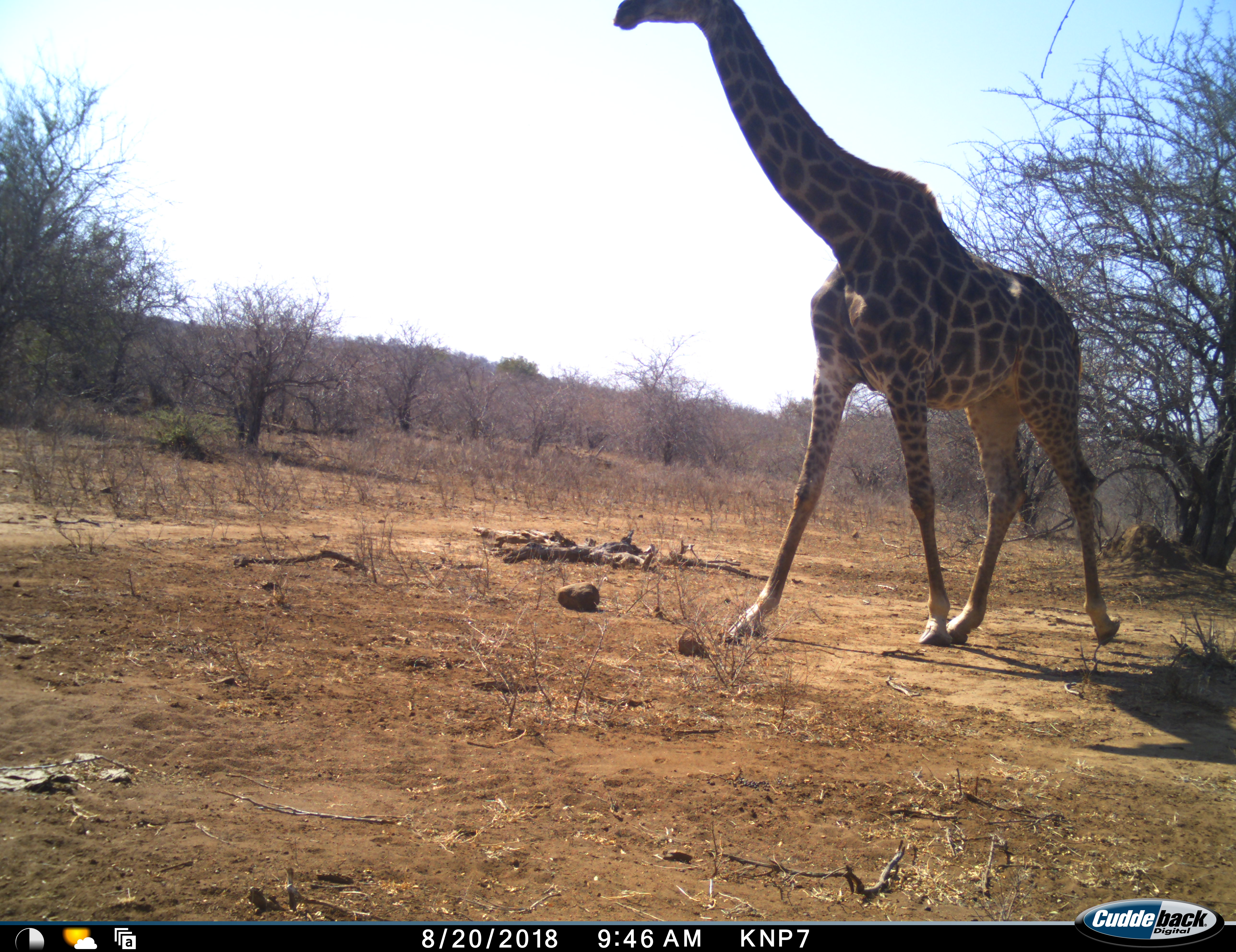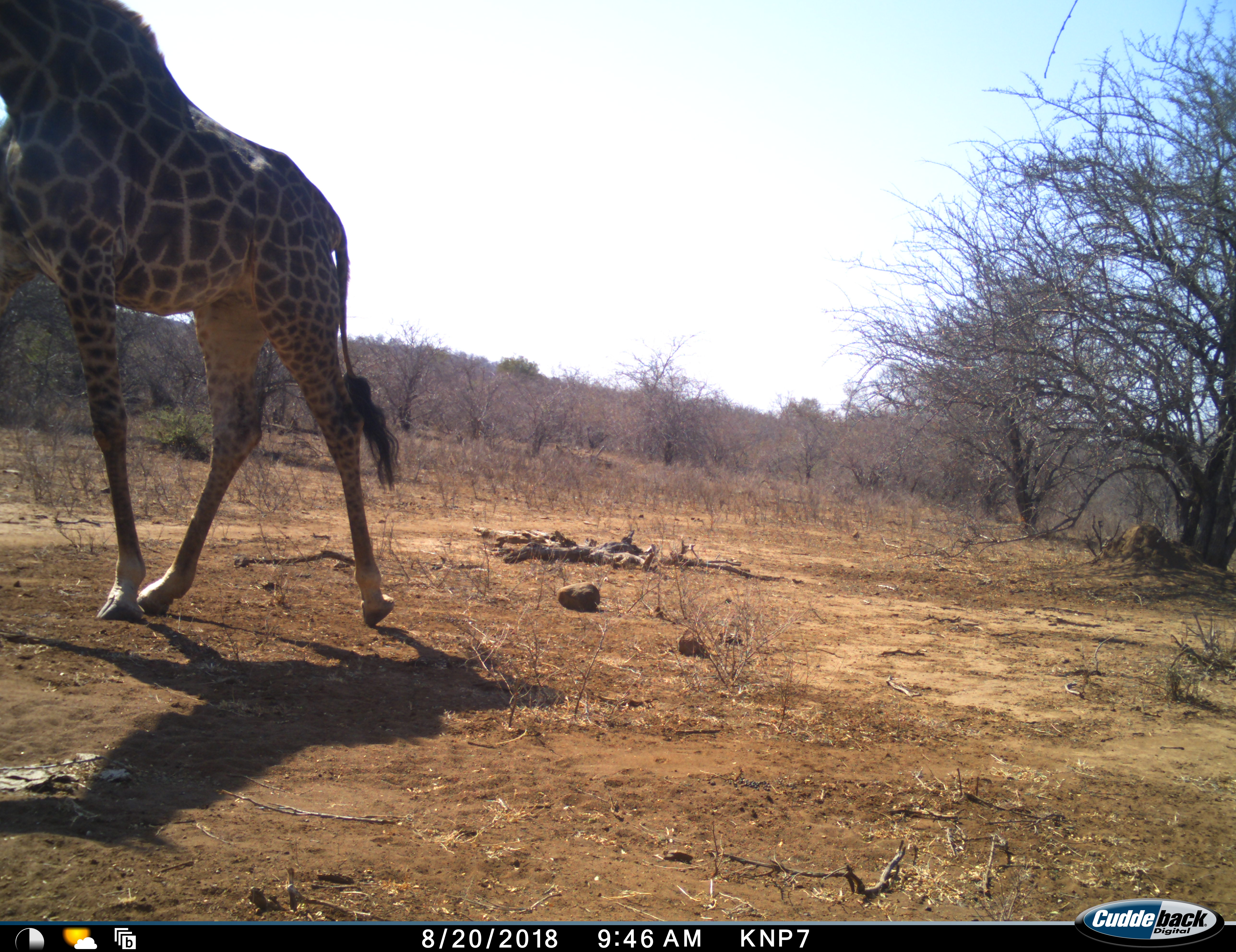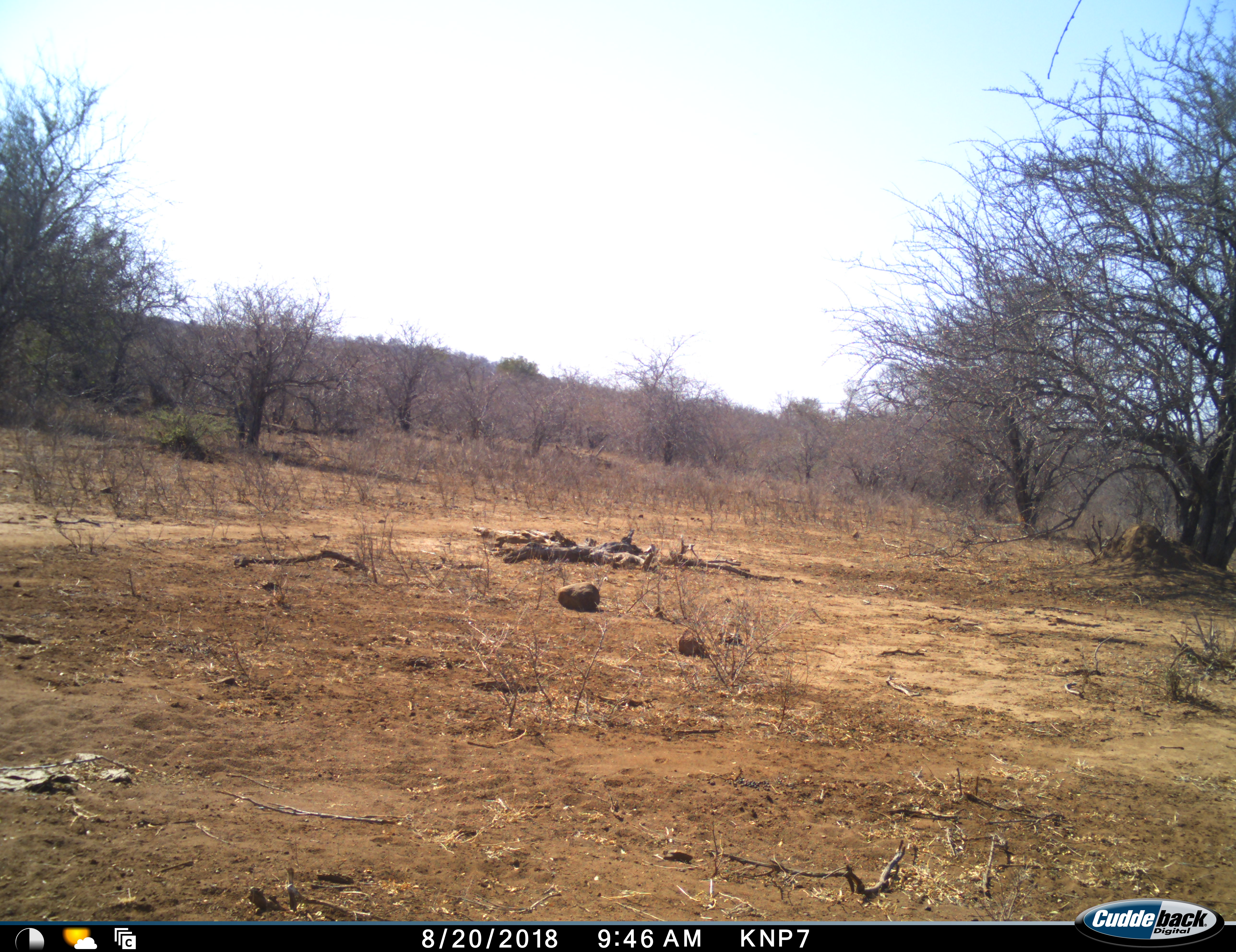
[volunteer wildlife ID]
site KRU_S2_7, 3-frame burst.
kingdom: Animalia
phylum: Chordata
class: Mammalia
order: Artiodactyla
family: Giraffidae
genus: Giraffa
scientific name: Giraffa camelopardalis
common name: giraffe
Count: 1.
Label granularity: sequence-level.